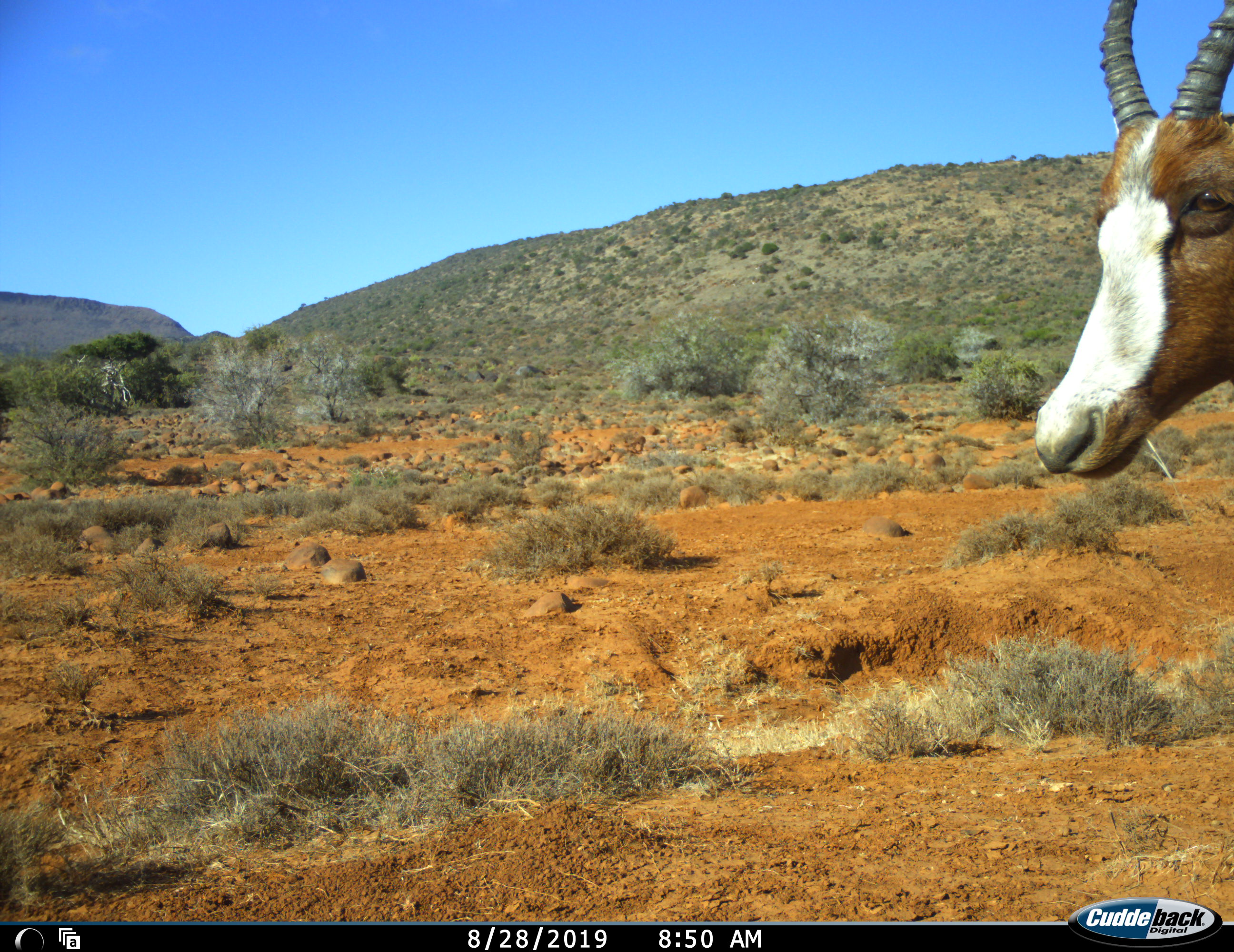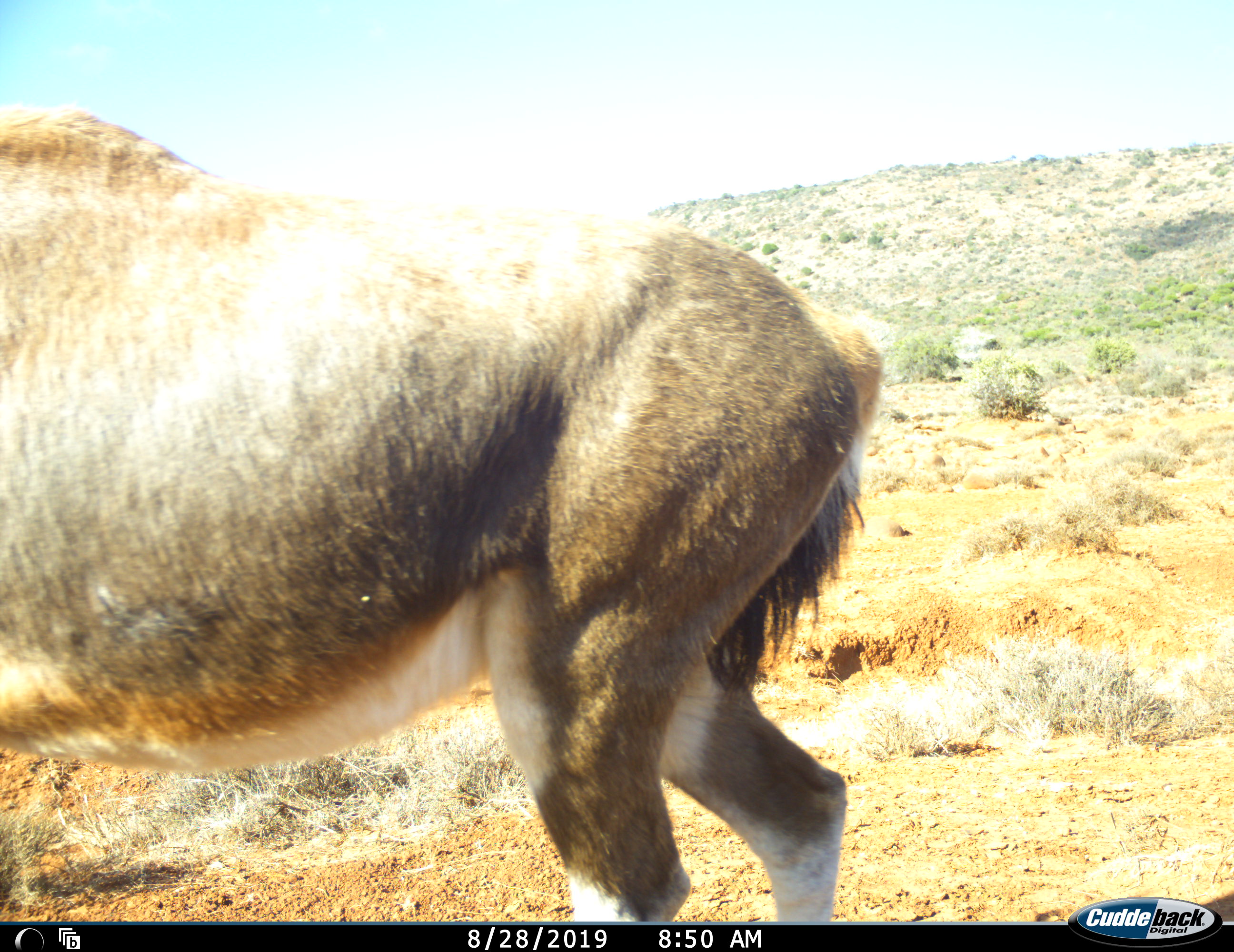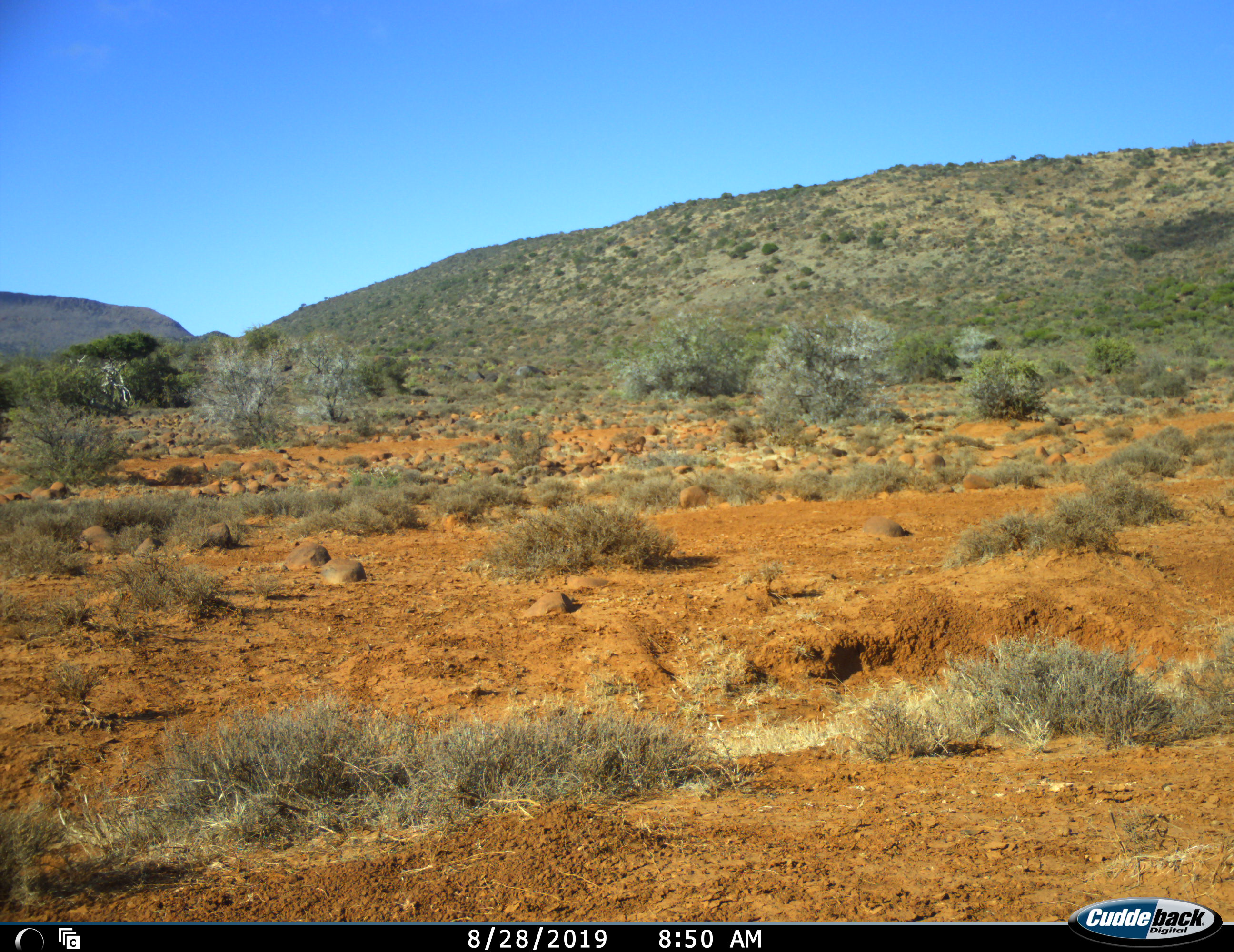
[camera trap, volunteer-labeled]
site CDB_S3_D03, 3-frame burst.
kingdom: Animalia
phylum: Chordata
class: Mammalia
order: Artiodactyla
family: Bovidae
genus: Damaliscus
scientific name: Damaliscus pygargus phillipsi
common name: blesbok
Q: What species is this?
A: Blesbok (Damaliscus pygargus phillipsi).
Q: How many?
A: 1.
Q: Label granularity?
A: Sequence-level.